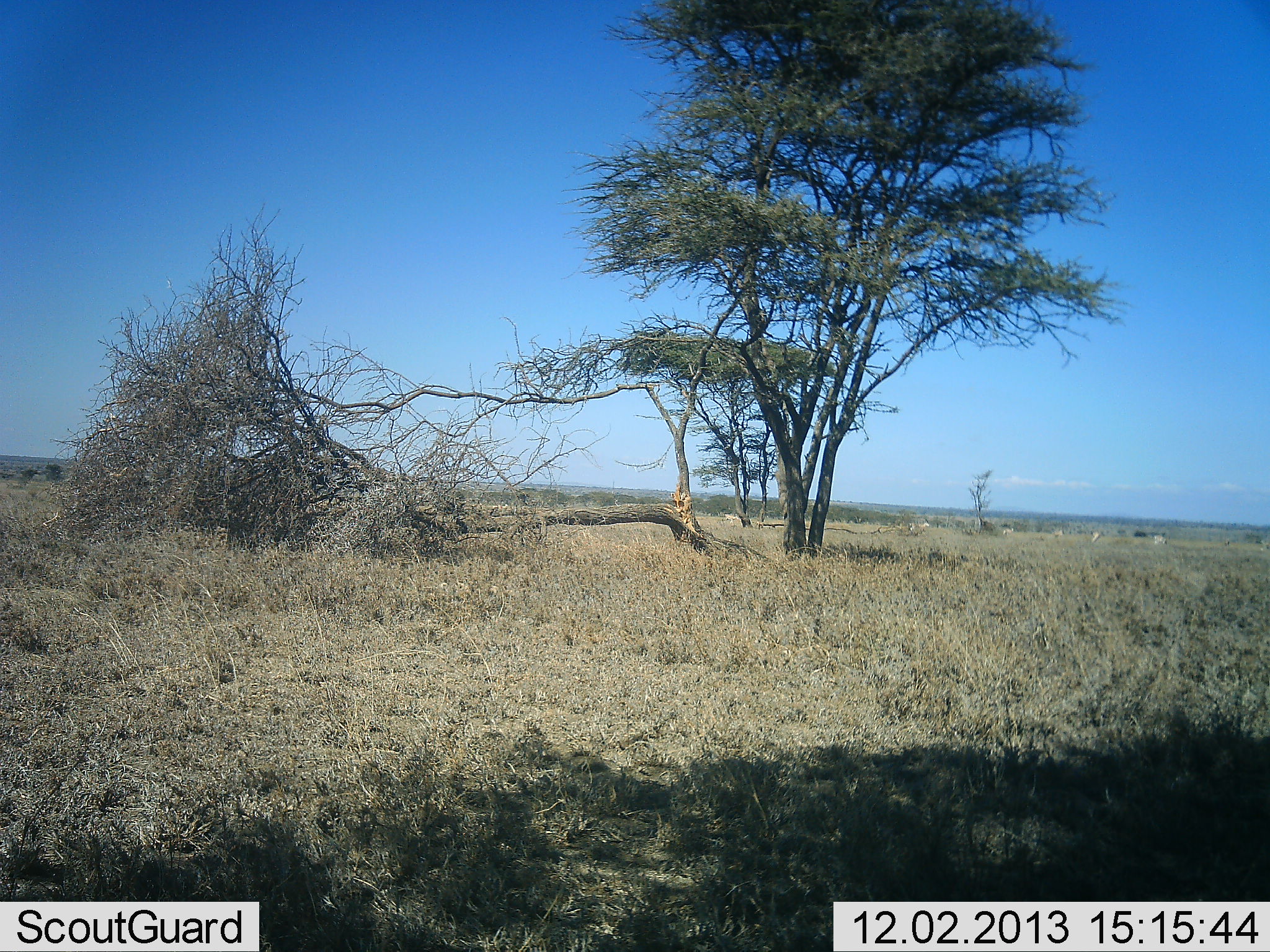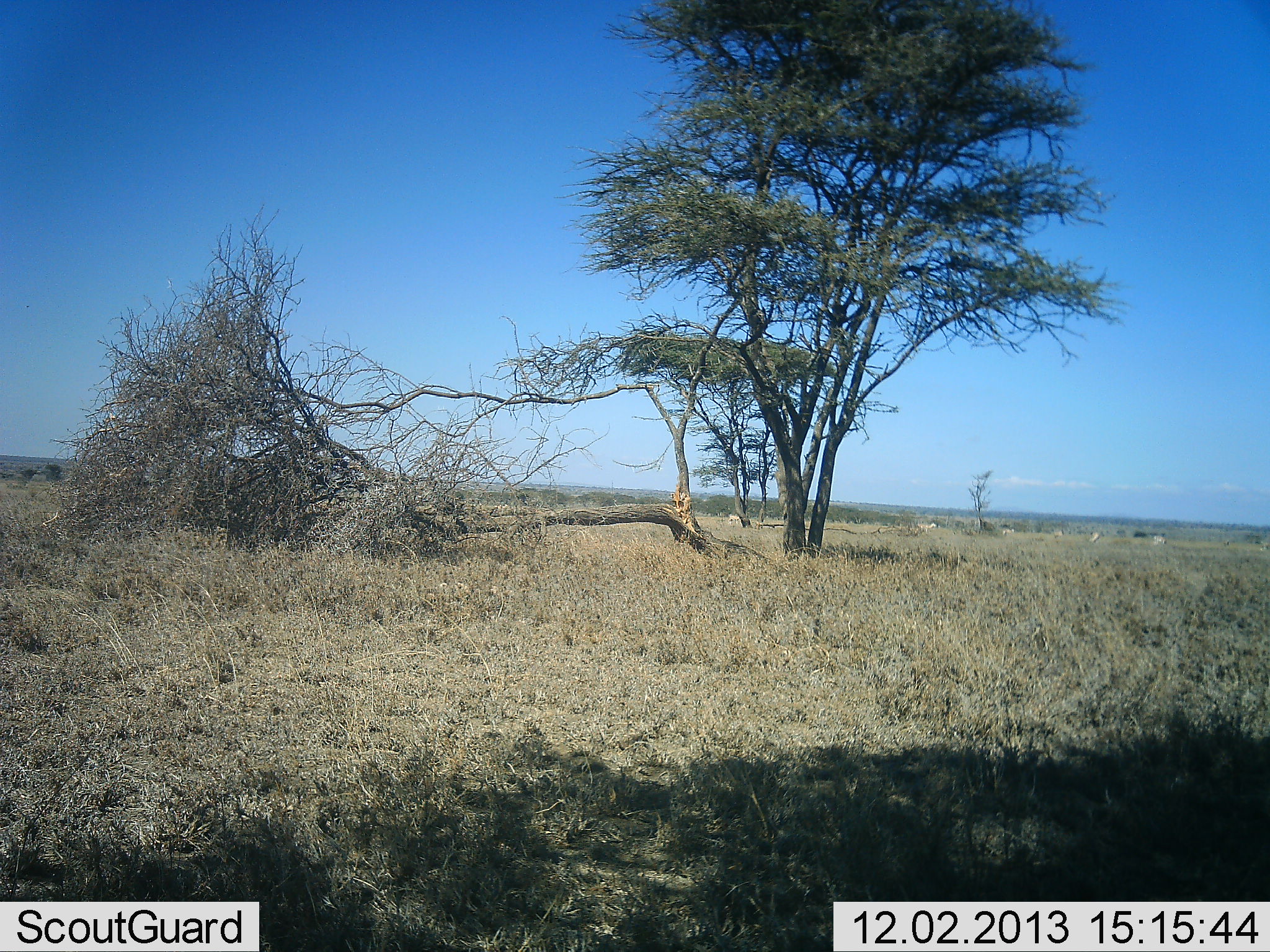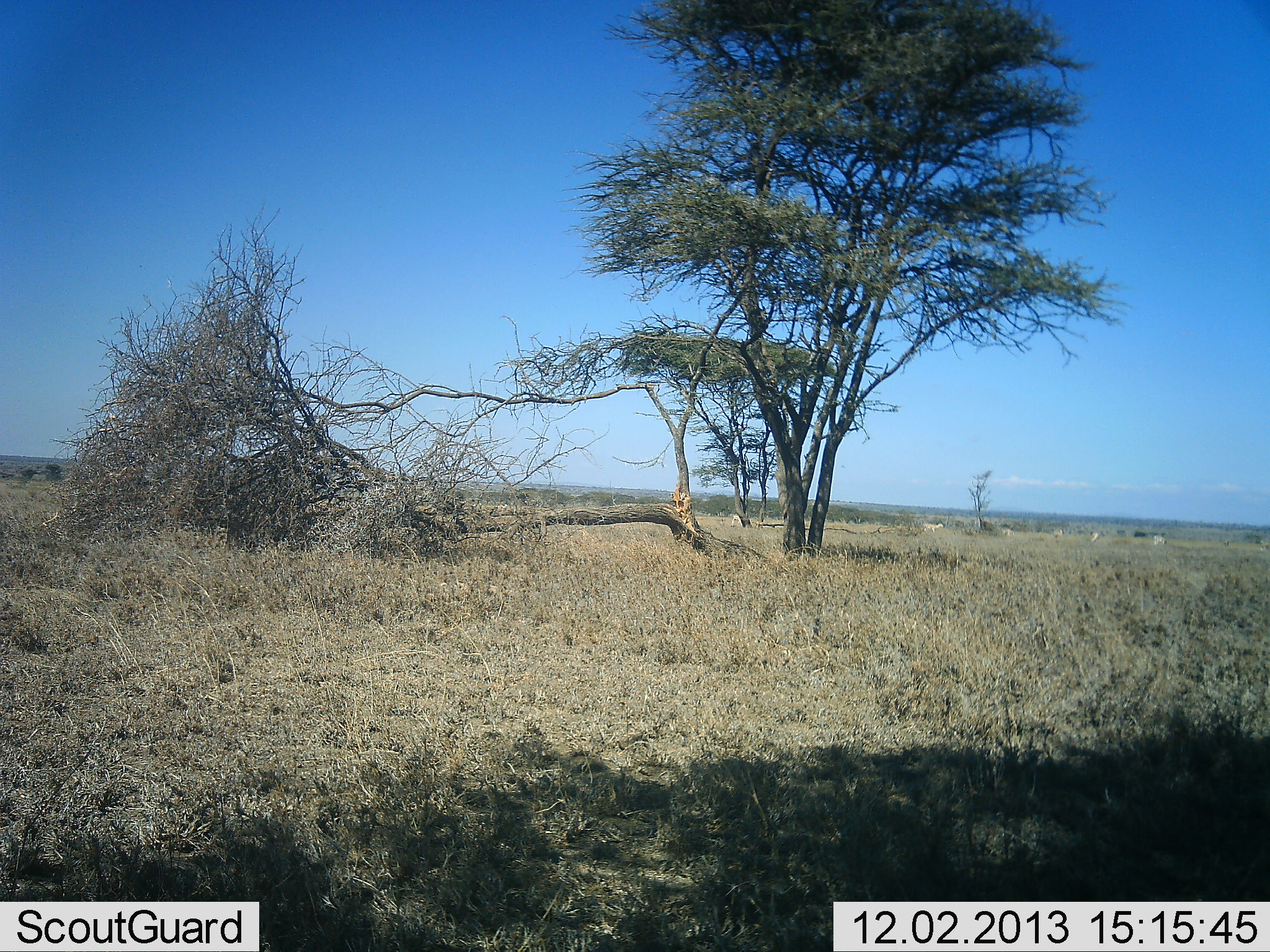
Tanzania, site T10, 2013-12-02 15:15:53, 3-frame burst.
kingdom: Animalia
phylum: Chordata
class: Mammalia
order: Perissodactyla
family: Equidae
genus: Equus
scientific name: Equus quagga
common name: plains zebra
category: zebra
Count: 4.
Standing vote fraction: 14%.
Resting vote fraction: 0%.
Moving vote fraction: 100%.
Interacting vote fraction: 0%.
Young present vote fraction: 0%.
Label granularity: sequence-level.